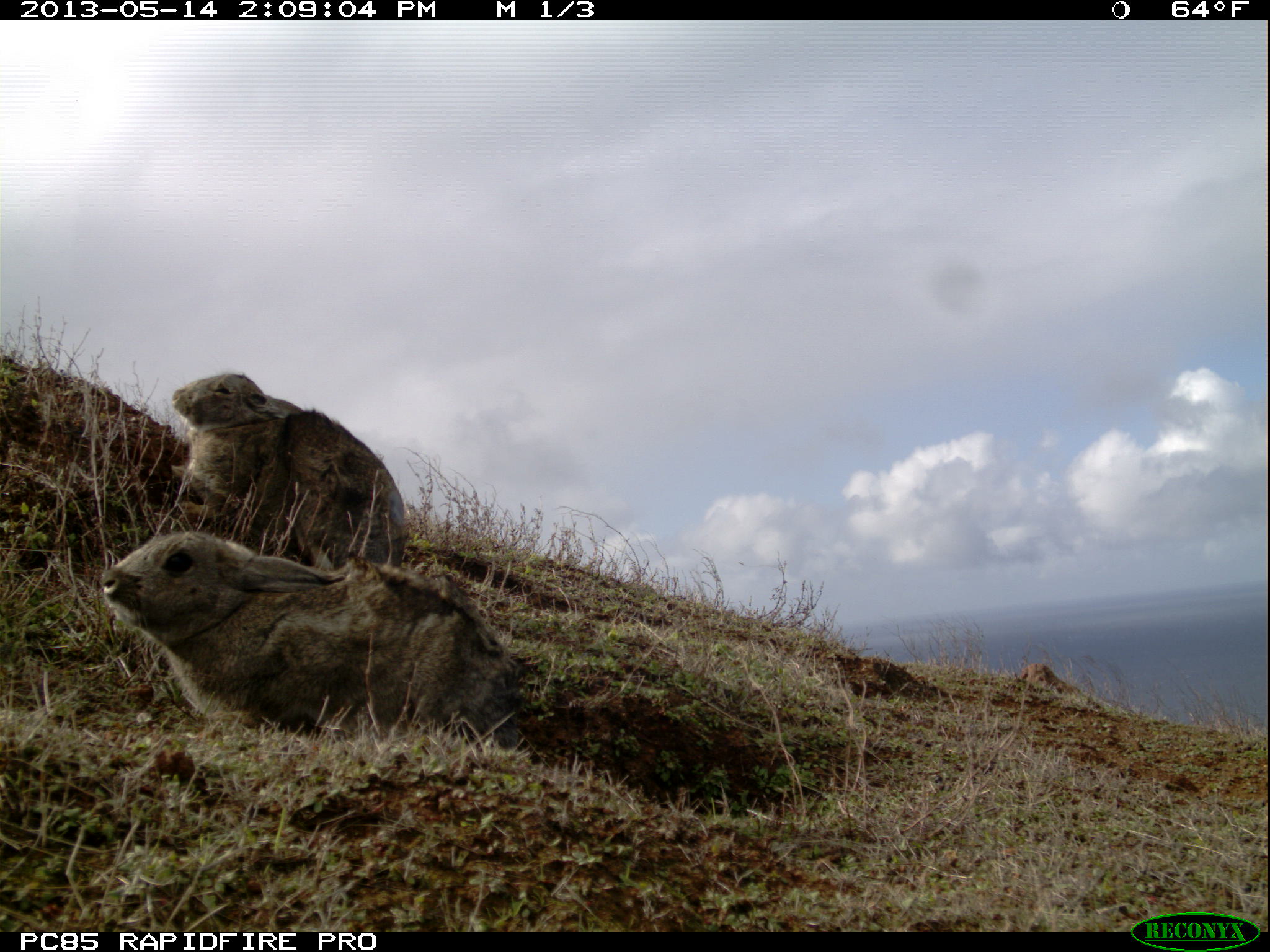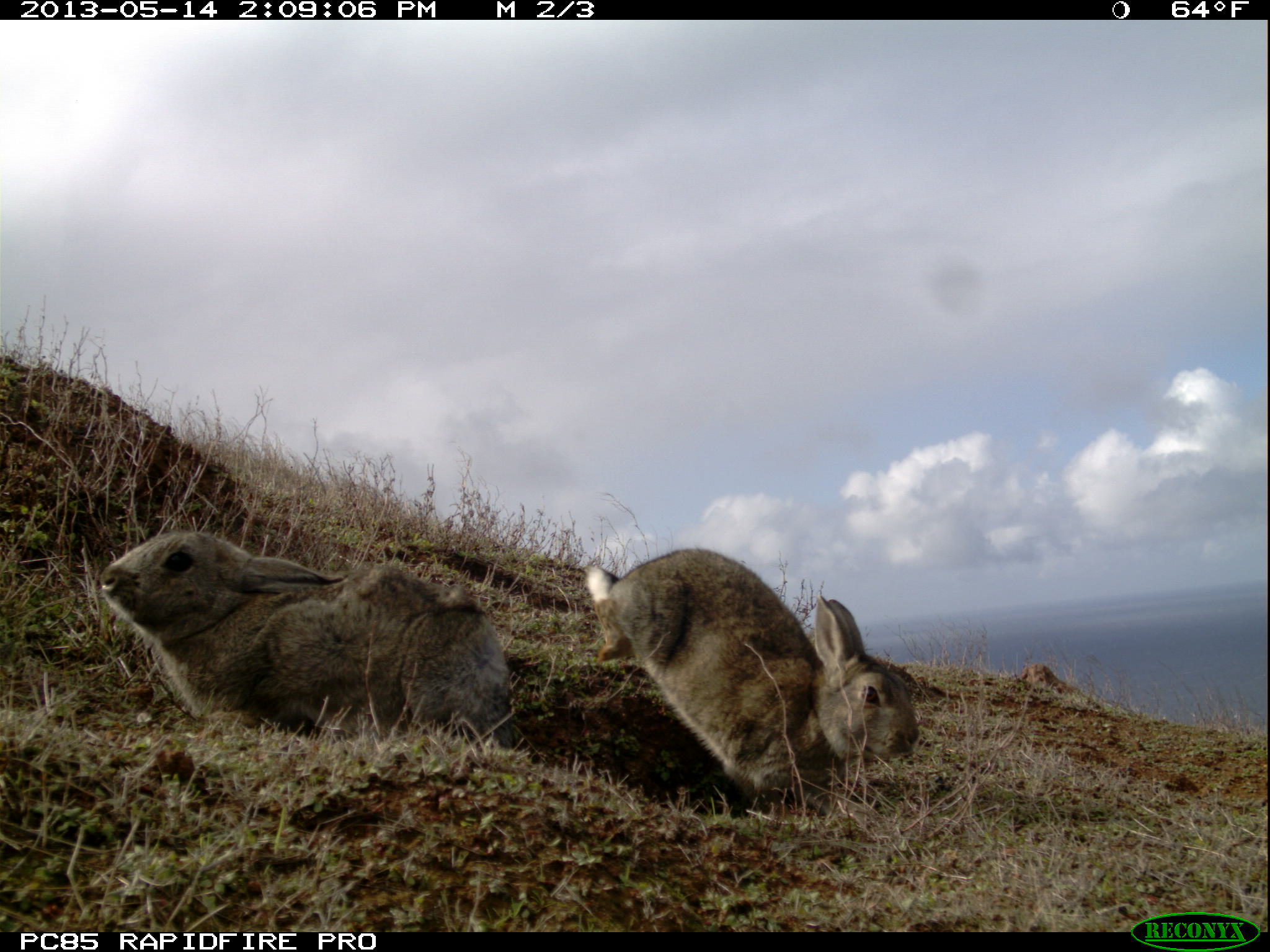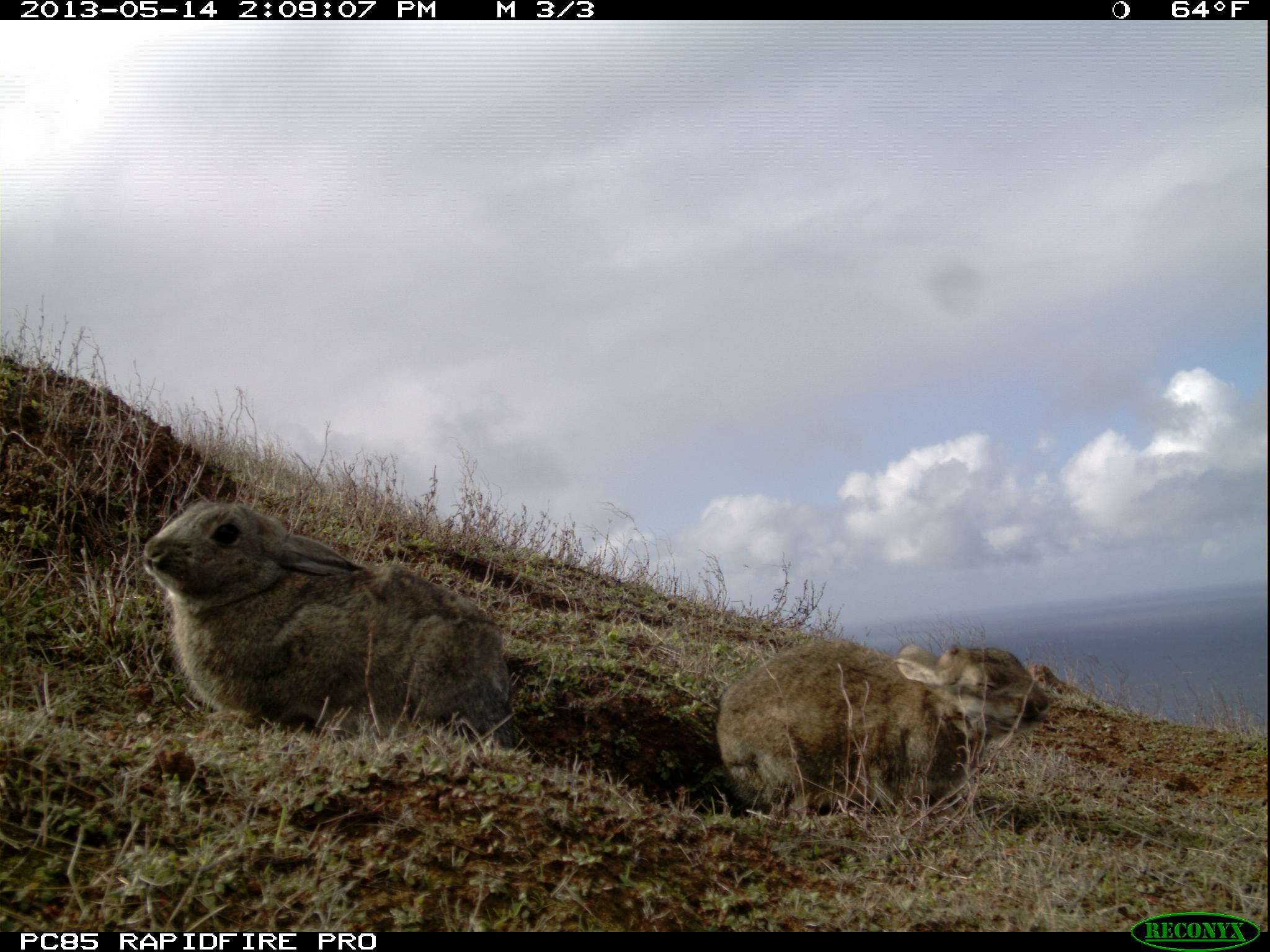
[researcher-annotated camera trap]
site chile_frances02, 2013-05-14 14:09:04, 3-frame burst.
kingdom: Animalia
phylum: Chordata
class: Mammalia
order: Lagomorpha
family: Leporidae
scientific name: Leporidae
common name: rabbits and hares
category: rabbit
Rabbit (rabbits and hares) (Leporidae).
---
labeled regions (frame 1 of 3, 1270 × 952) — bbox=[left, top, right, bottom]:
rabbit: bbox=[92, 519, 523, 746]; bbox=[164, 362, 419, 584]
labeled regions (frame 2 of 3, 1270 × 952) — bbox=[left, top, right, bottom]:
rabbit: bbox=[91, 526, 518, 747]; bbox=[571, 545, 918, 813]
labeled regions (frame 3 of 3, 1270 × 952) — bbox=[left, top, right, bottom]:
rabbit: bbox=[131, 498, 518, 749]; bbox=[710, 636, 1055, 823]